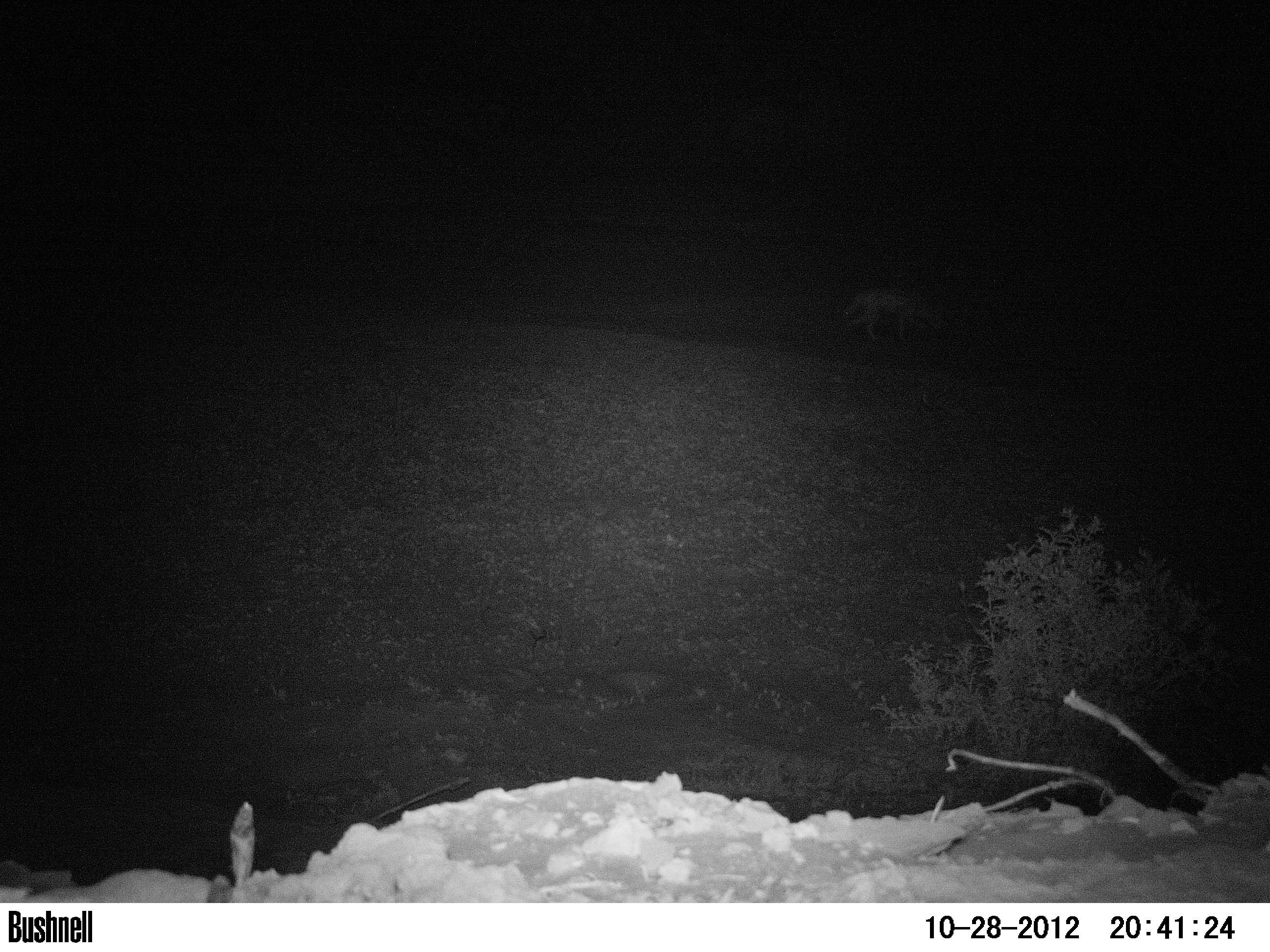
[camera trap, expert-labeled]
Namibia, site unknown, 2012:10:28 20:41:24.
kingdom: Animalia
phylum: Chordata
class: Mammalia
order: Carnivora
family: Canidae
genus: Lupulella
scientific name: Lupulella mesomelas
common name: black-backed jackal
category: canis mesomelas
Canis mesomelas (black-backed jackal) (Lupulella mesomelas).